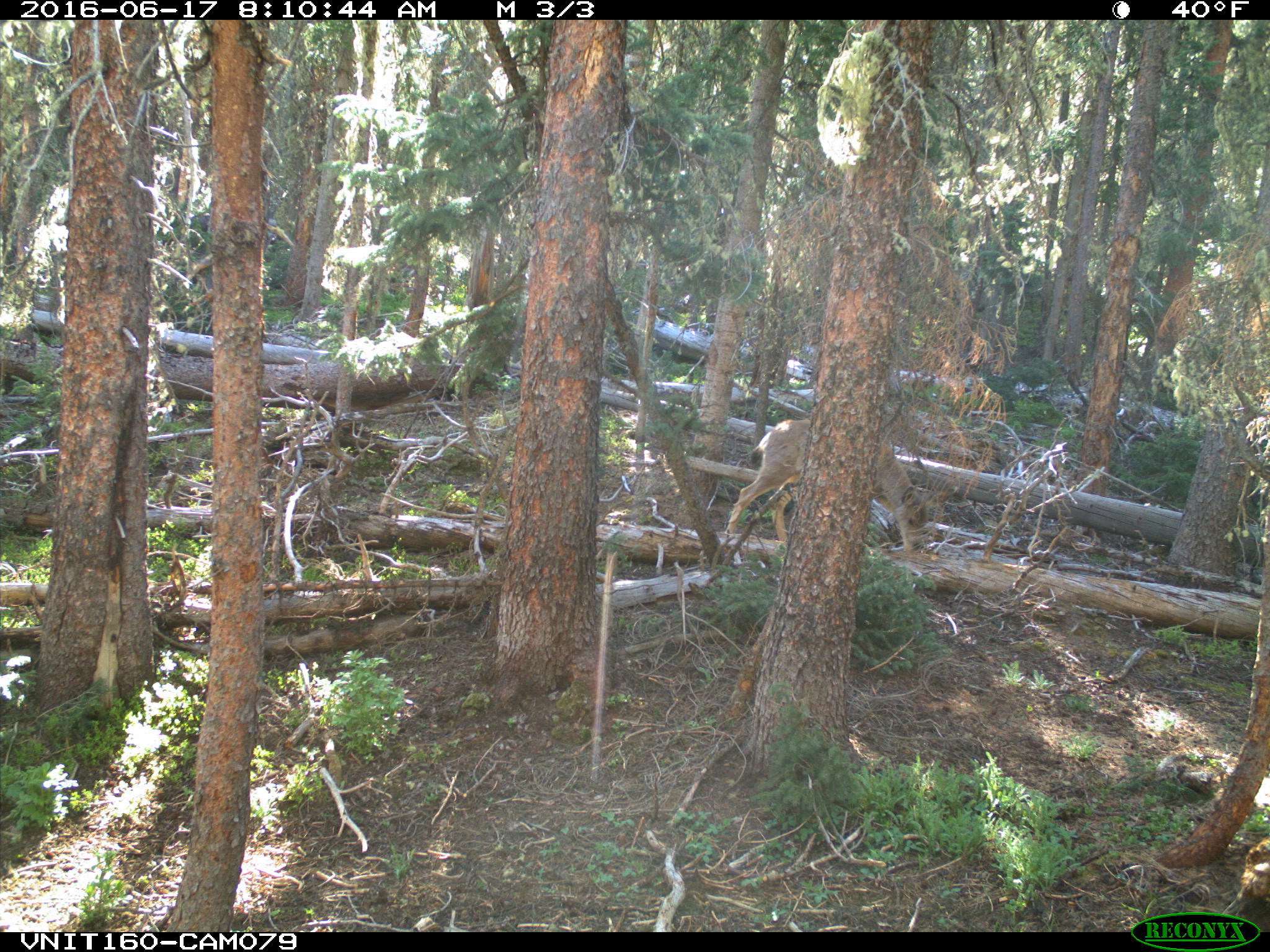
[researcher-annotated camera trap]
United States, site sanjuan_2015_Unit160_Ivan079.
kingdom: Animalia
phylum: Chordata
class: Mammalia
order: Artiodactyla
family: Cervidae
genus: Odocoileus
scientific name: Odocoileus hemionus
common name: mule deer